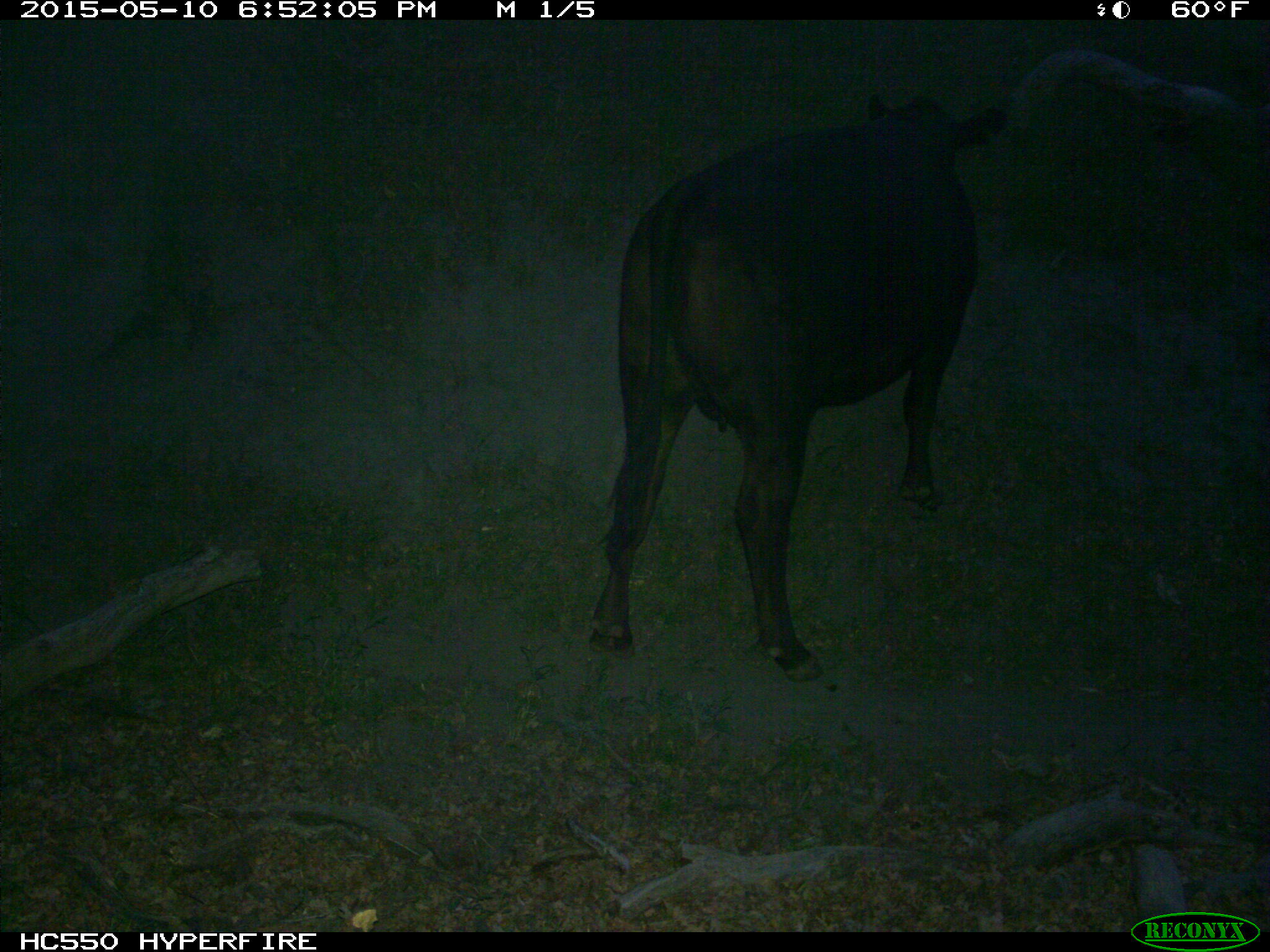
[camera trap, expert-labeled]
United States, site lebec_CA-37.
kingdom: Animalia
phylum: Chordata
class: Mammalia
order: Artiodactyla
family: Bovidae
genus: Bos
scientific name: Bos taurus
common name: domestic cow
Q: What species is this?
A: Bos taurus (domestic cow).